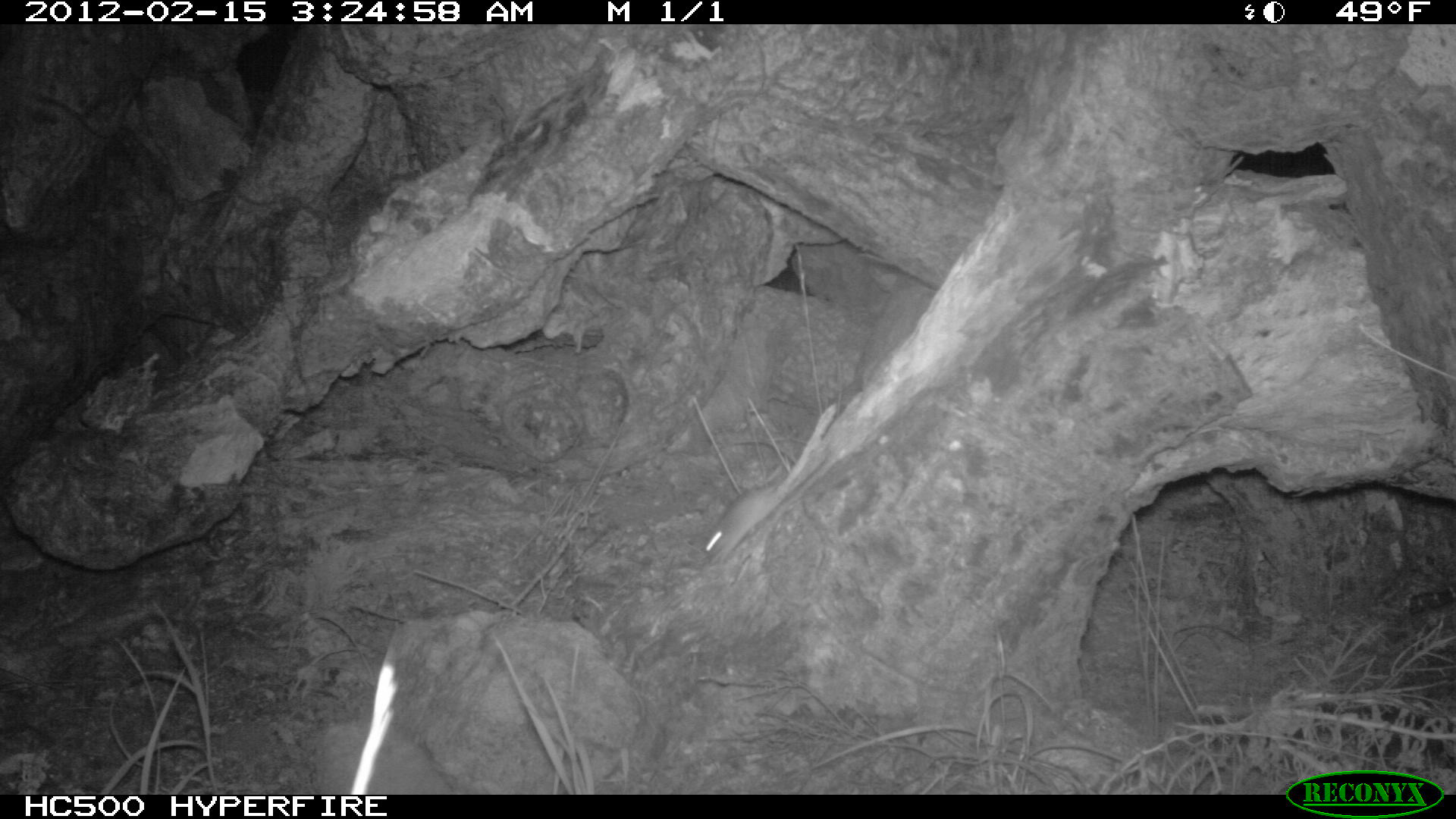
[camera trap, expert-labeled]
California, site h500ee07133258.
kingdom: Animalia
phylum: Chordata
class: Mammalia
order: Rodentia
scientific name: Rodentia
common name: rodent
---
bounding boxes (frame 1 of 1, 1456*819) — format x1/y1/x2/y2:
rodent: 701/398/834/565